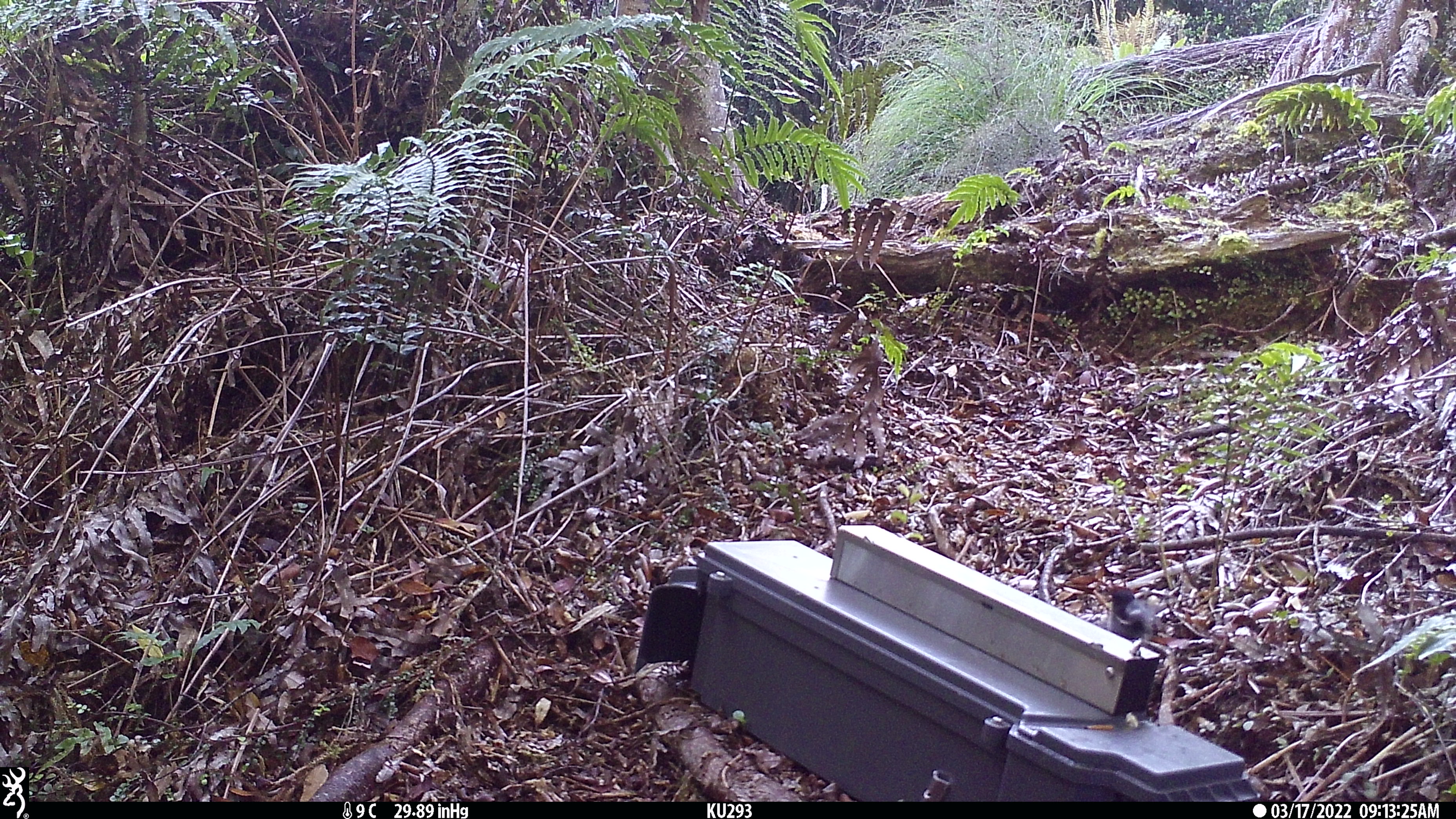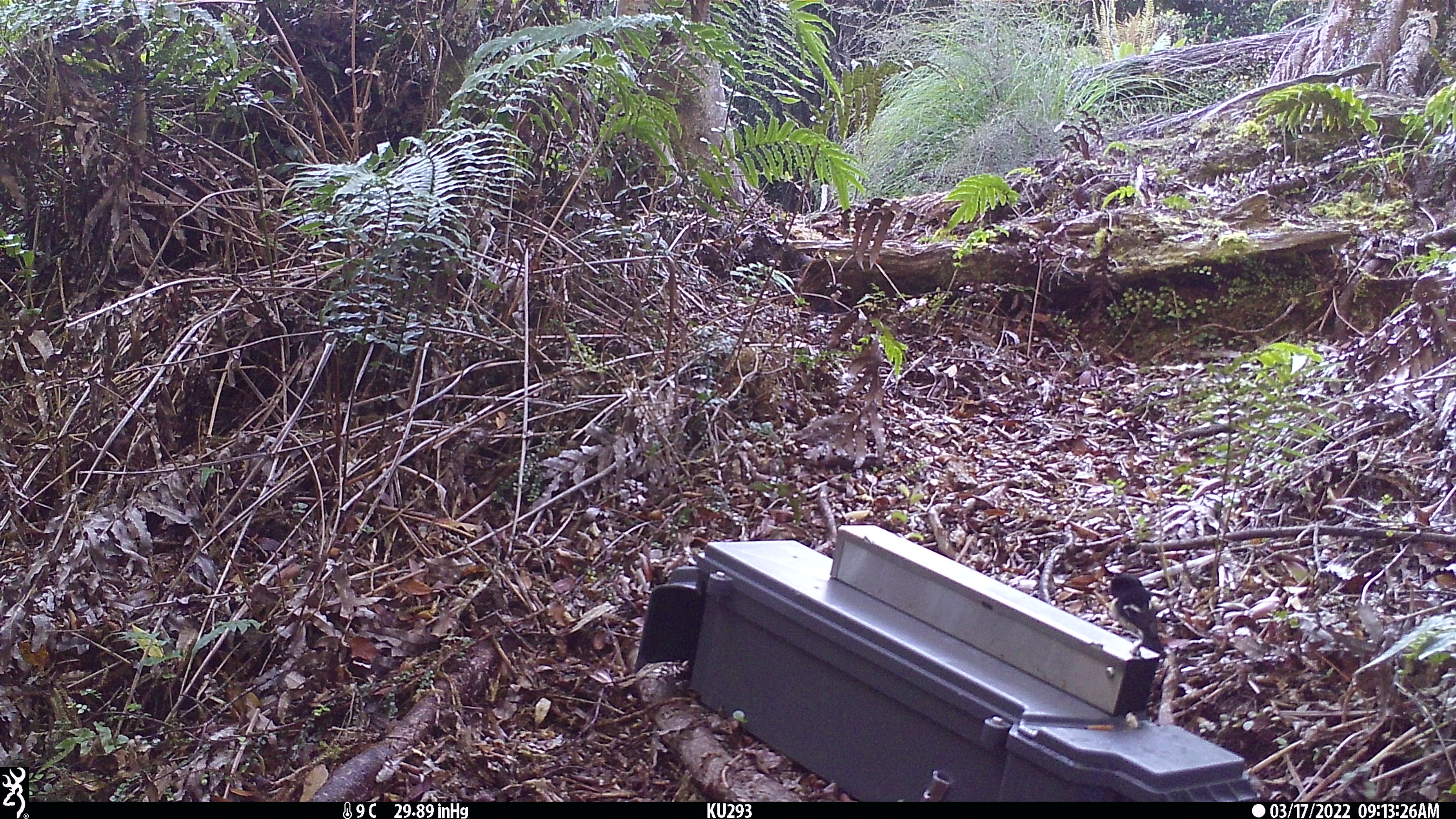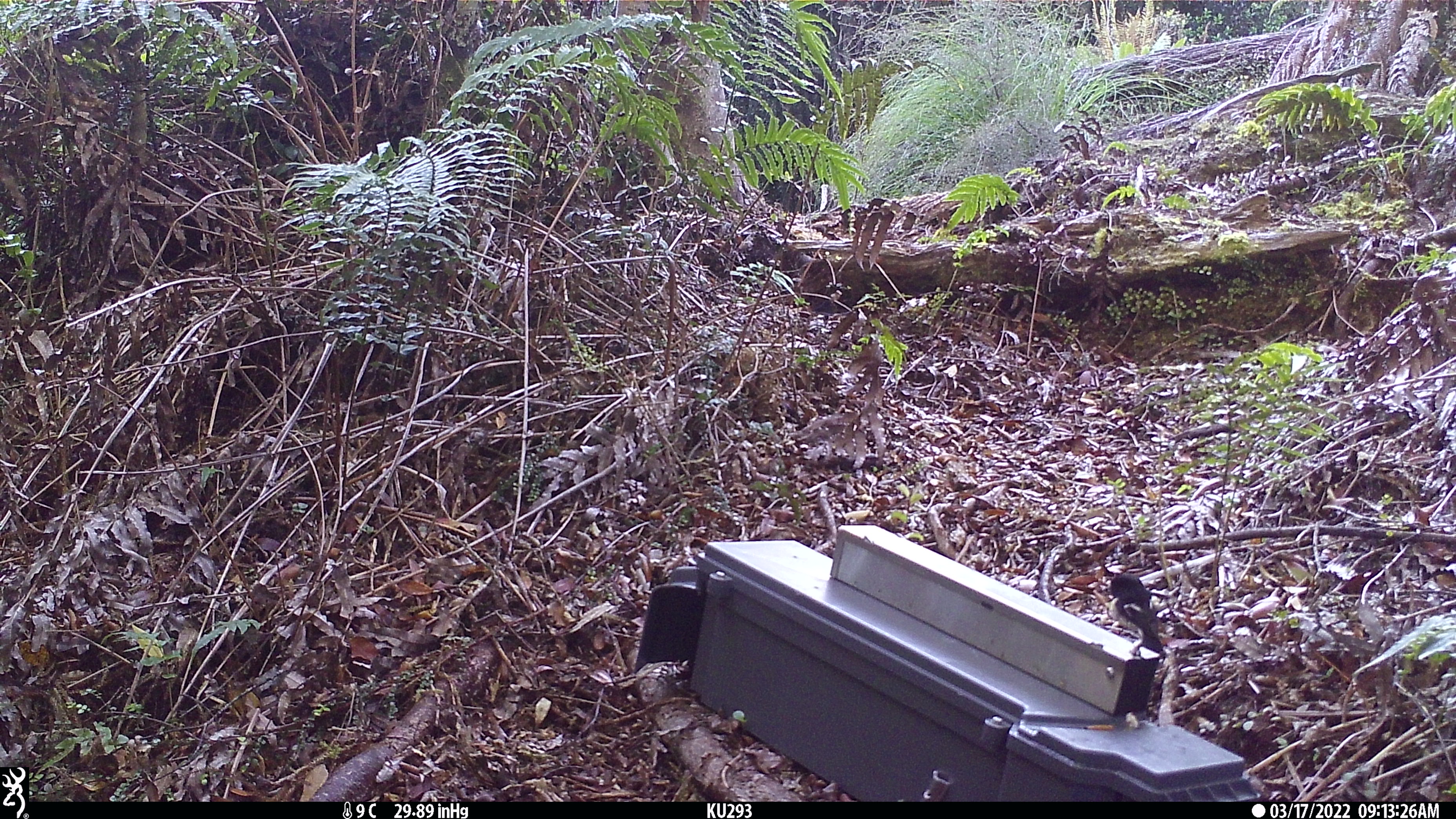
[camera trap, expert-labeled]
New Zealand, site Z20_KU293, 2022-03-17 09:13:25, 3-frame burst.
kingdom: Animalia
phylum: Chordata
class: Aves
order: Passeriformes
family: Petroicidae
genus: Petroica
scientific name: Petroica macrocephala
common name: tomtit